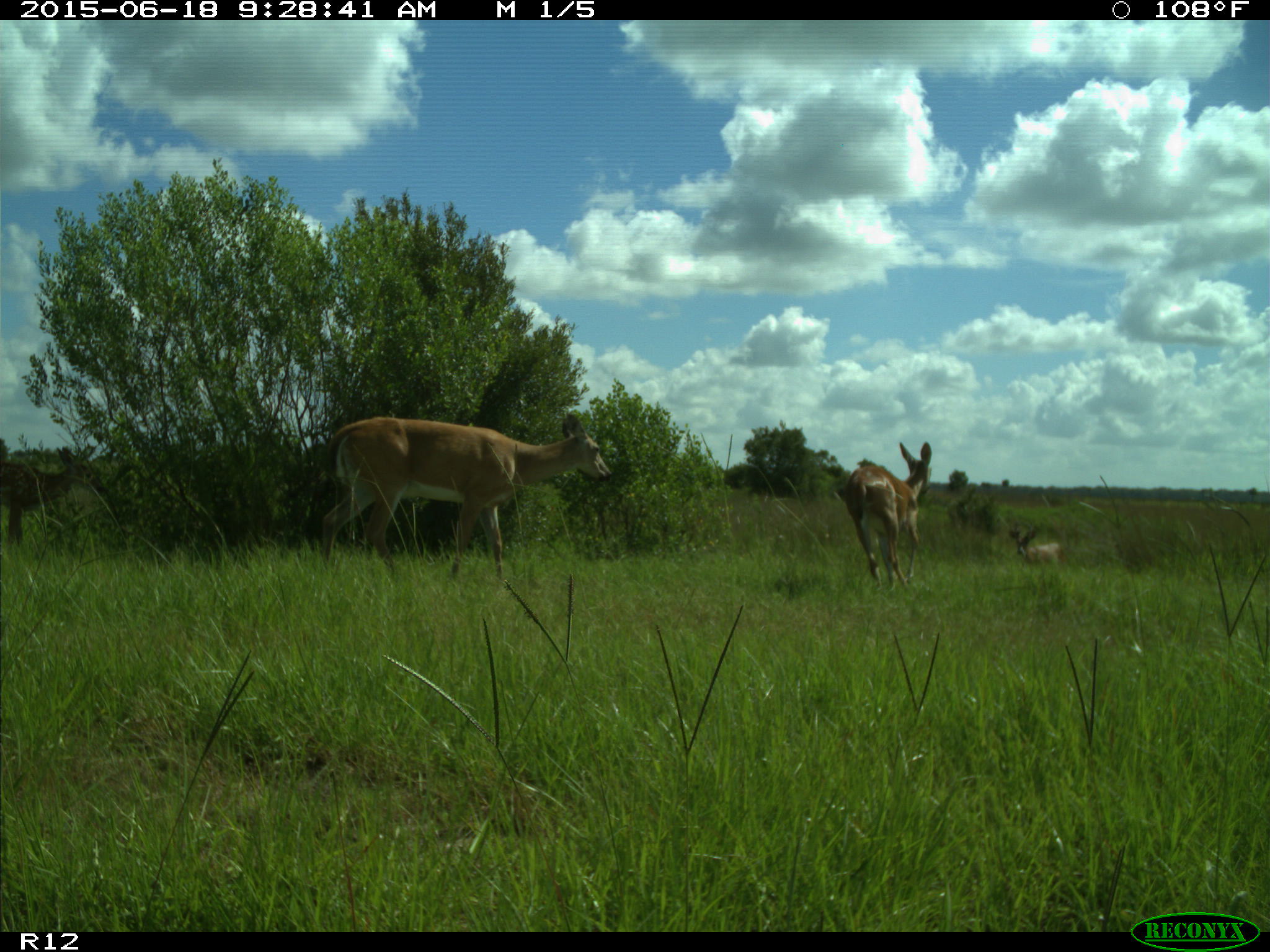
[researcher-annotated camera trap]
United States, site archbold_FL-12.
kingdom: Animalia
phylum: Chordata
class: Mammalia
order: Artiodactyla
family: Cervidae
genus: Odocoileus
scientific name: Odocoileus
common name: deer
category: unidentified deer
Unidentified deer (deer) (Odocoileus).